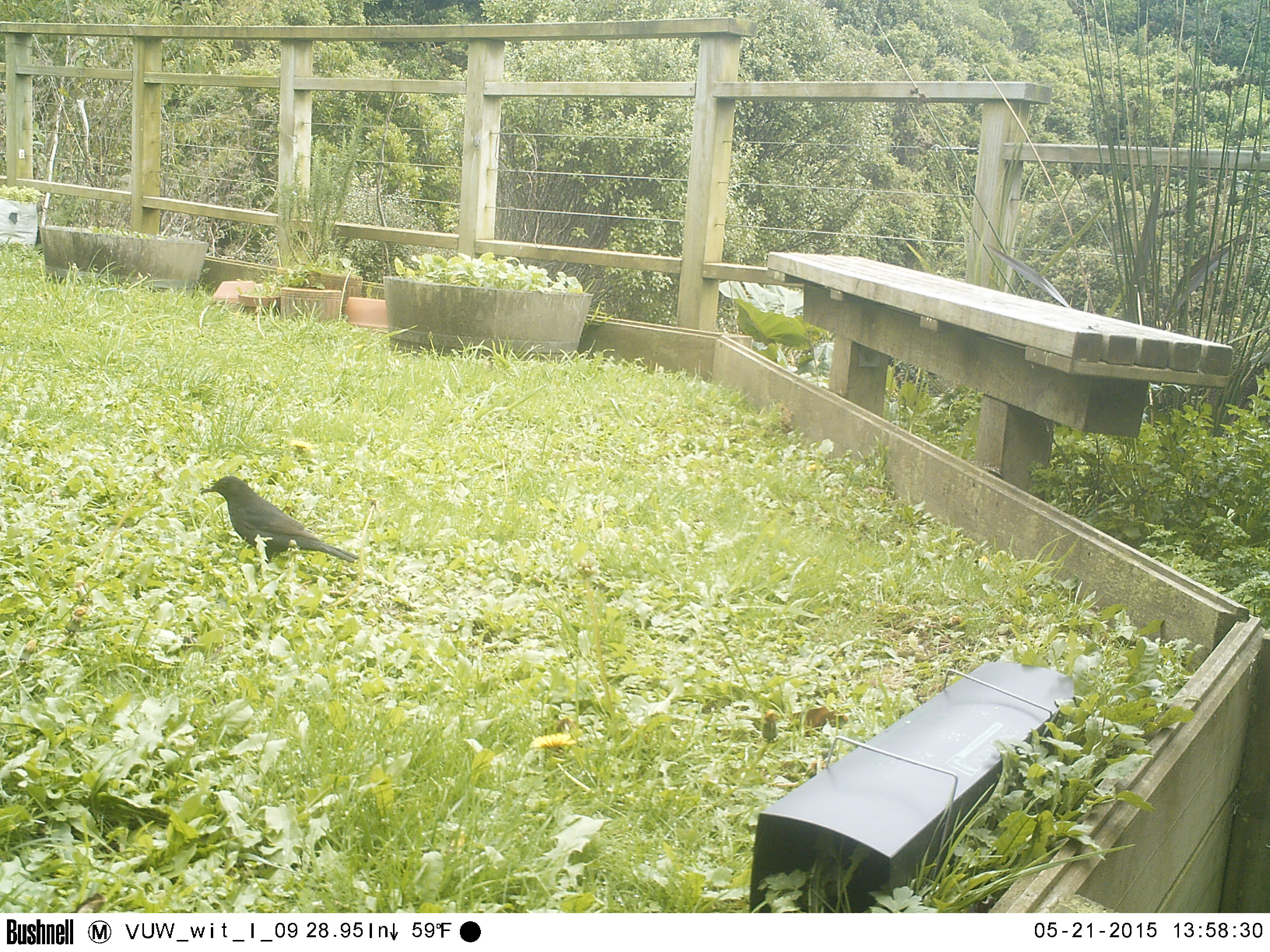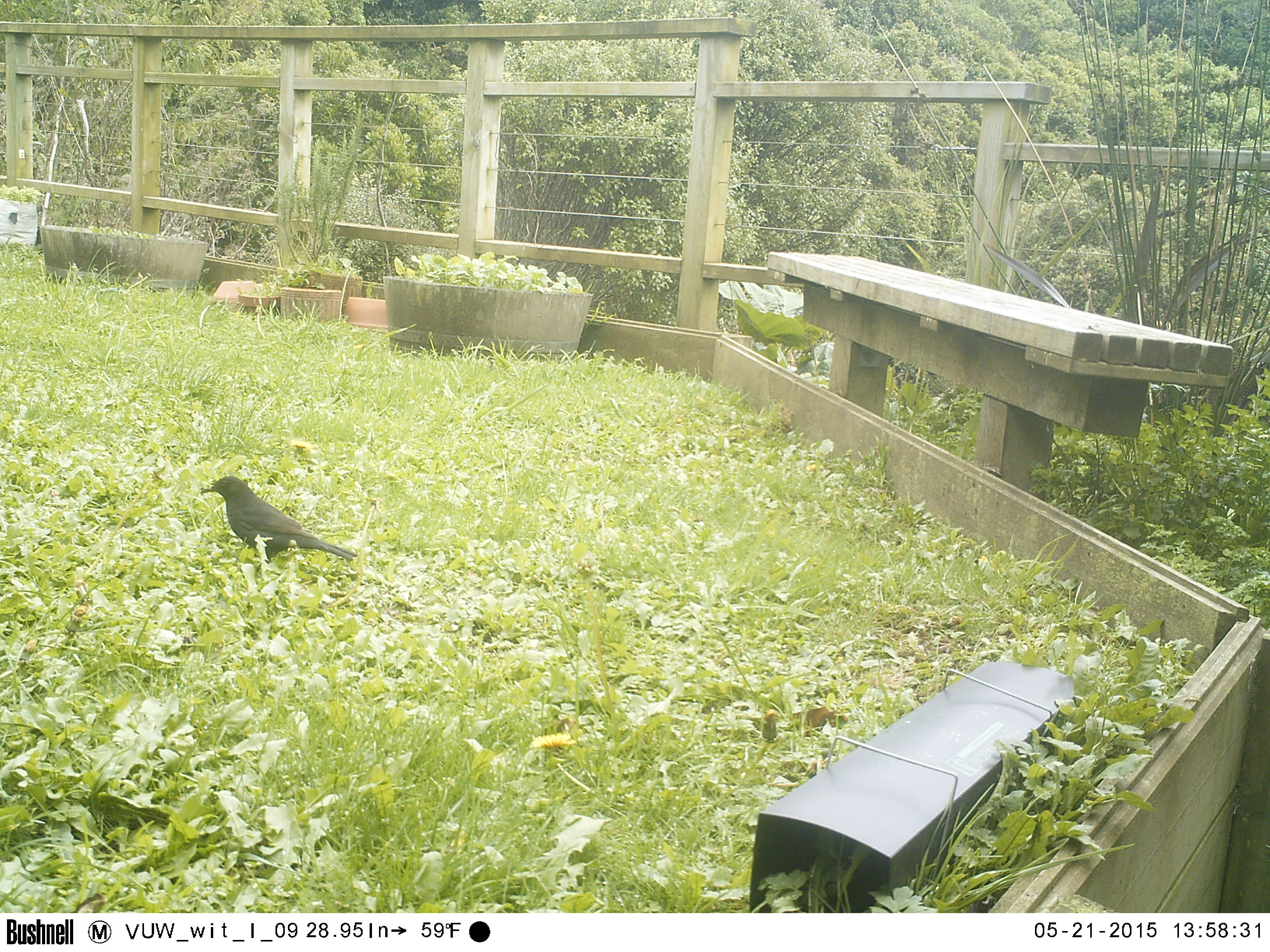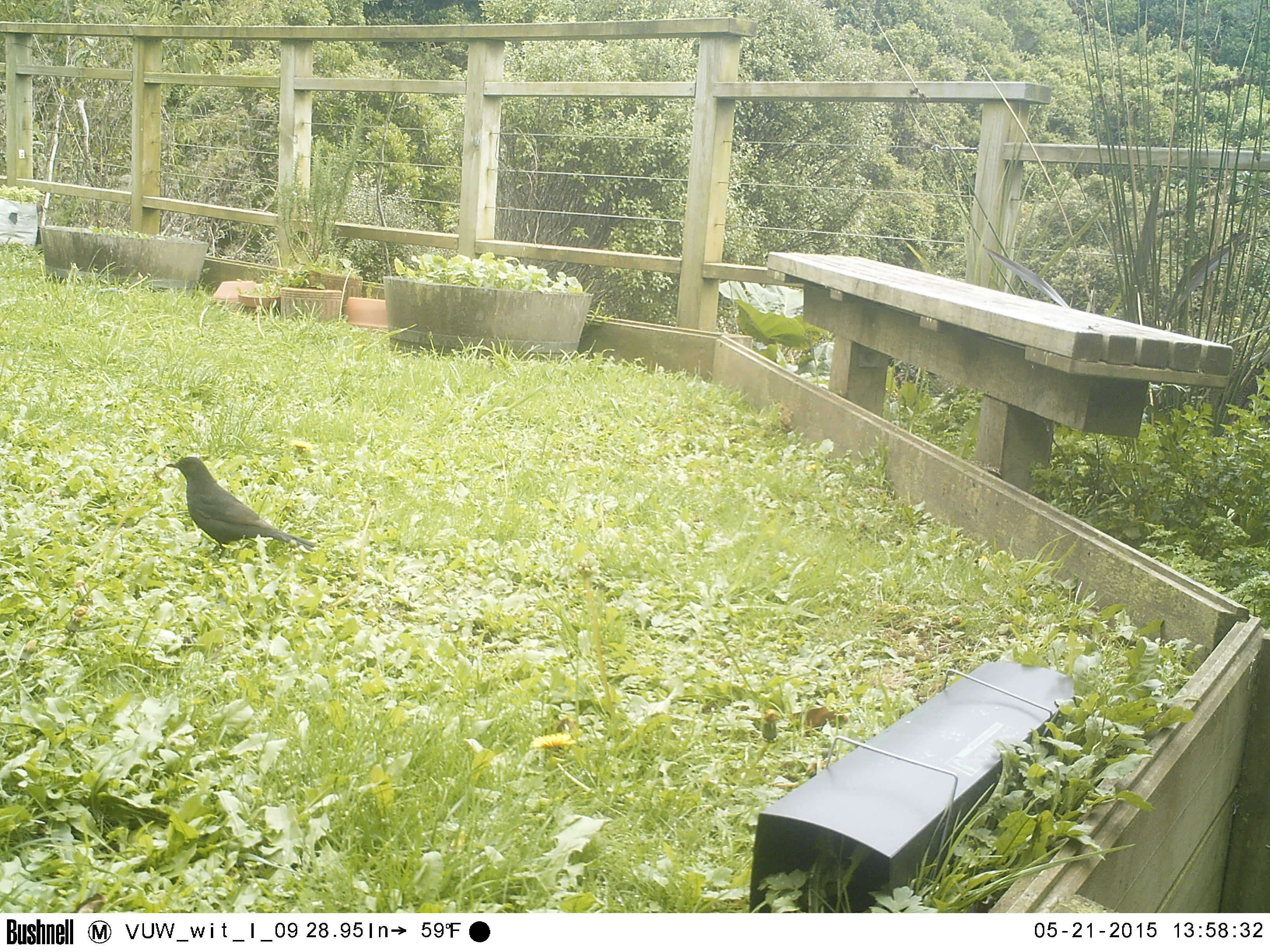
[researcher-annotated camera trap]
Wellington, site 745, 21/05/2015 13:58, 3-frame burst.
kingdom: Animalia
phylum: Chordata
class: Aves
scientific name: Aves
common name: bird